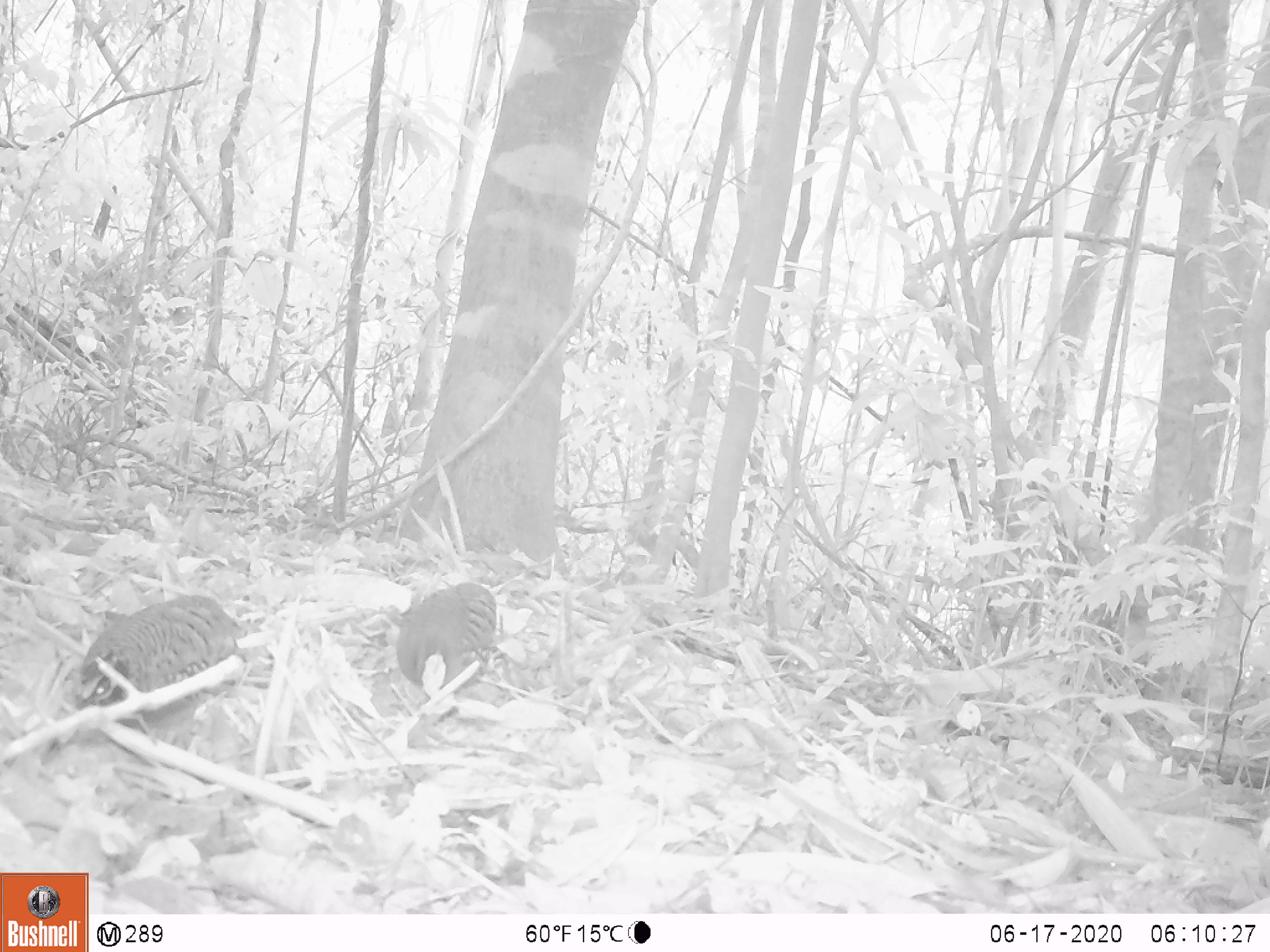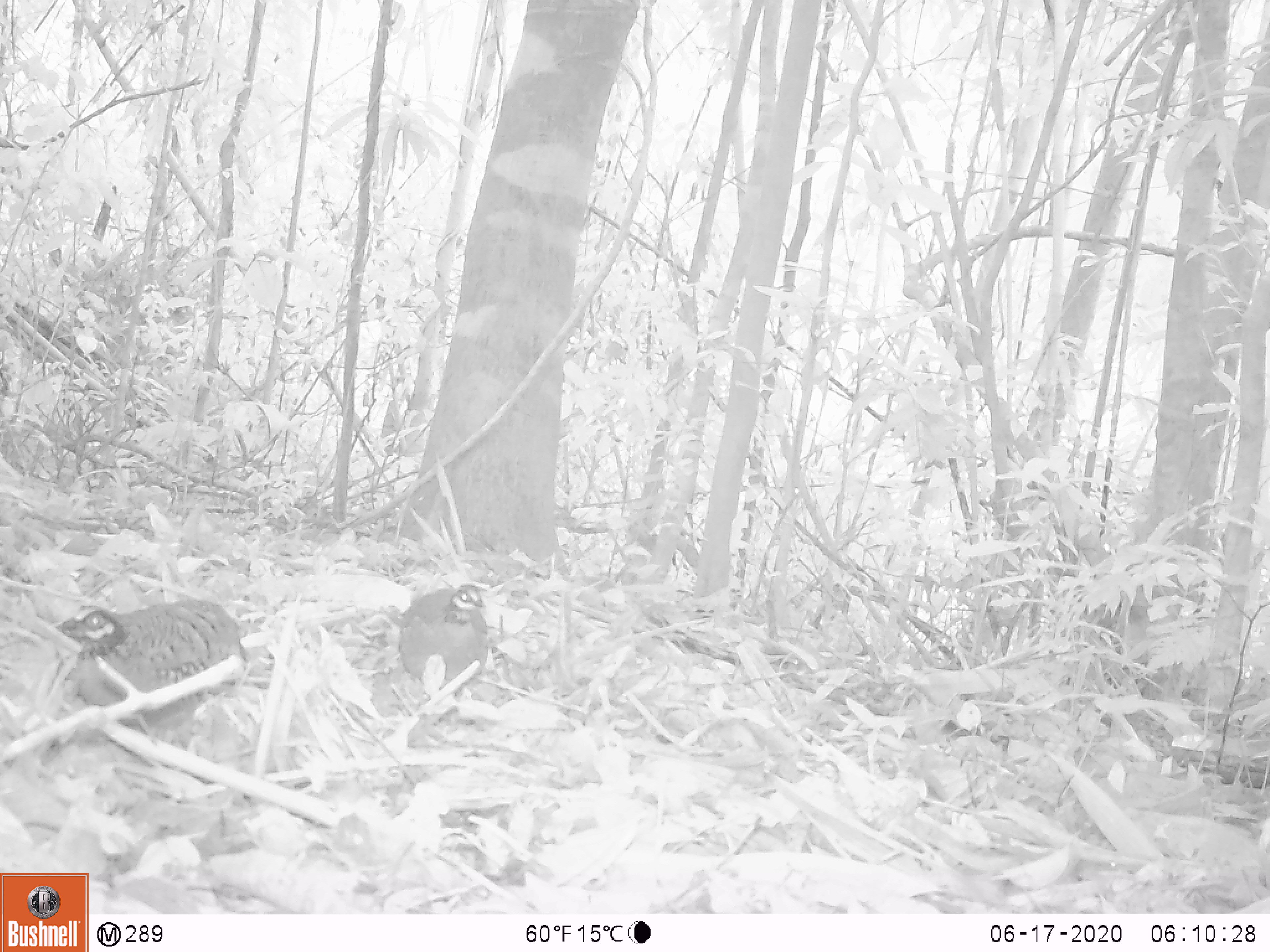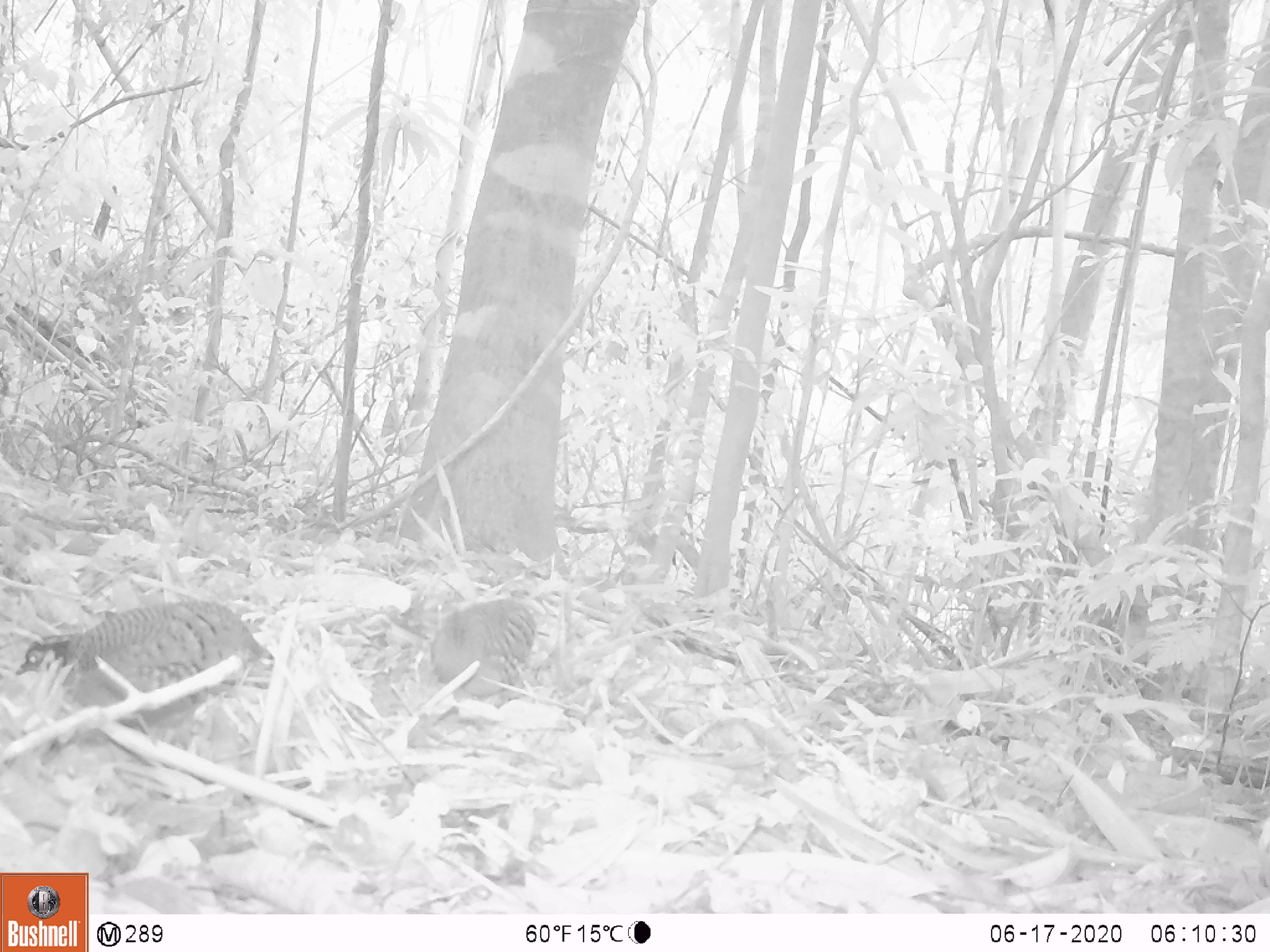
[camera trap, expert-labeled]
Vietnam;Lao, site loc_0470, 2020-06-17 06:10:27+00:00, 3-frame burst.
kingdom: Animalia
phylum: Chordata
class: Aves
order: Galliformes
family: Phasianidae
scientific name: Phasianidae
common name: partridge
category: unidentified partridge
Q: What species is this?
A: Unidentified partridge (partridge) (Phasianidae).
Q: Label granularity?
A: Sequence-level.